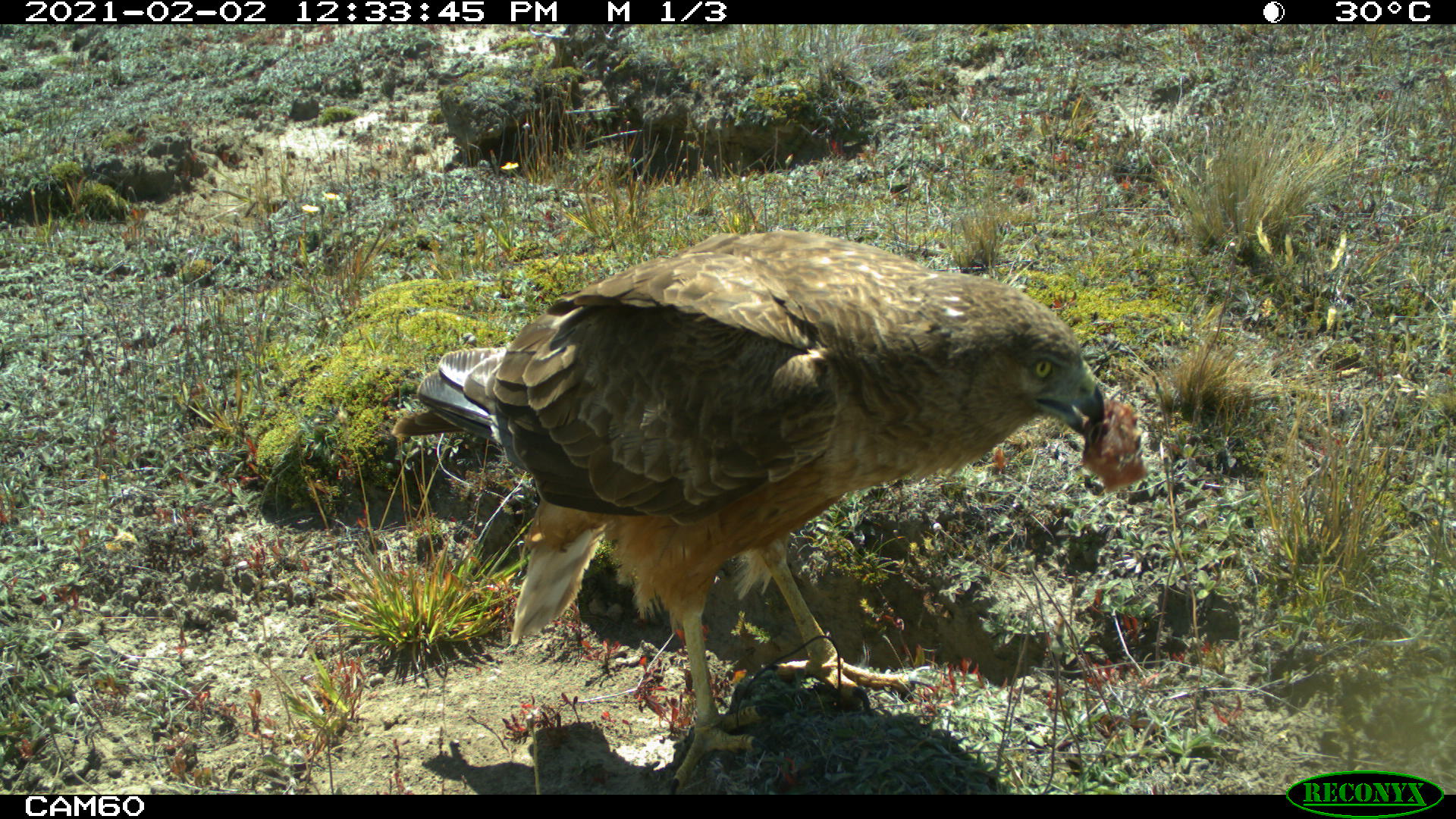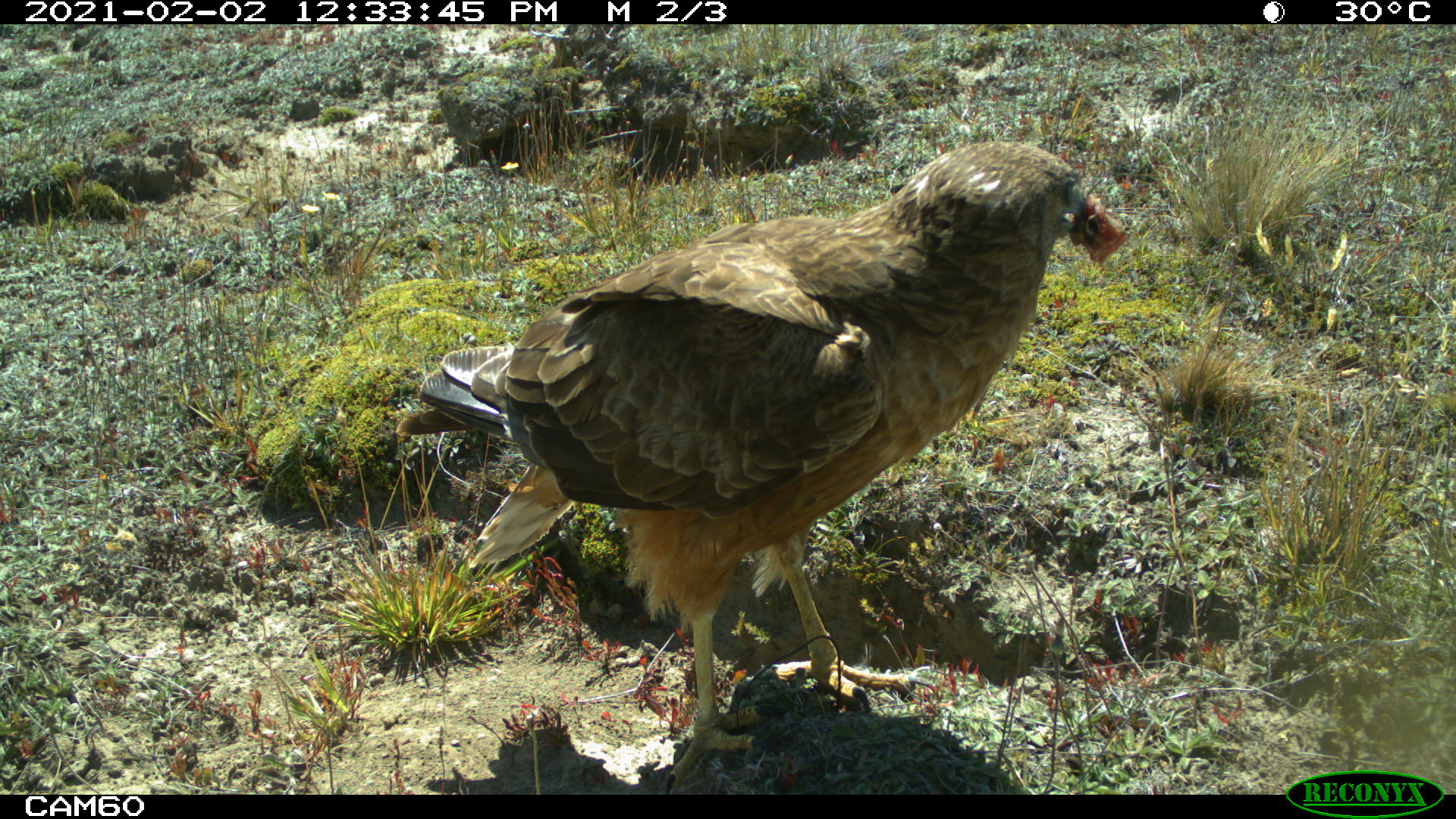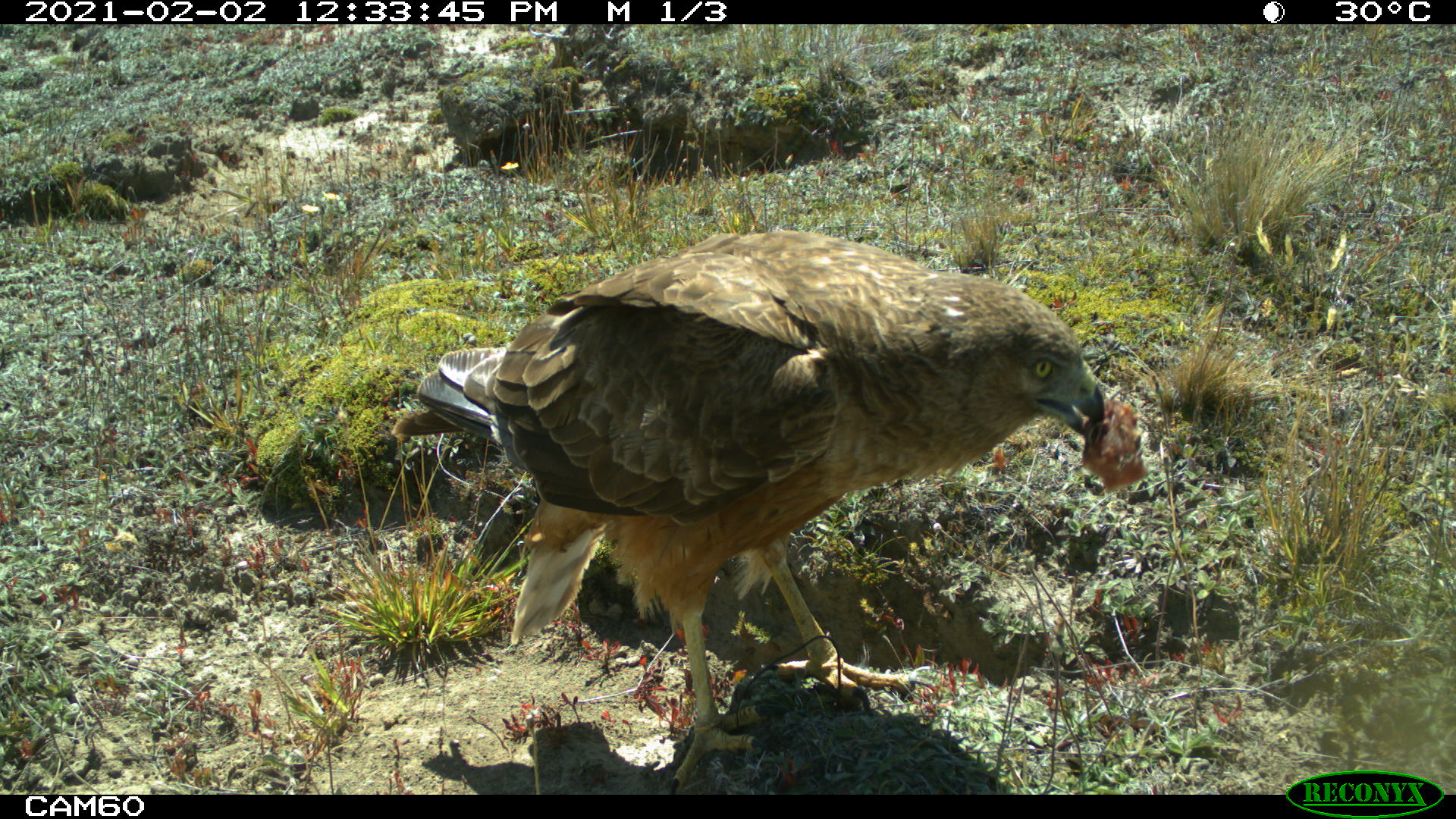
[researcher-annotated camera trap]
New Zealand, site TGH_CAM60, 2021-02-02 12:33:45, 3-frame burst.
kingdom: Animalia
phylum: Chordata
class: Aves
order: Accipitriformes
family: Accipitridae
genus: Circus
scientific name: Circus approximans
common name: swamp harrier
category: harrier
Harrier (swamp harrier) (Circus approximans).